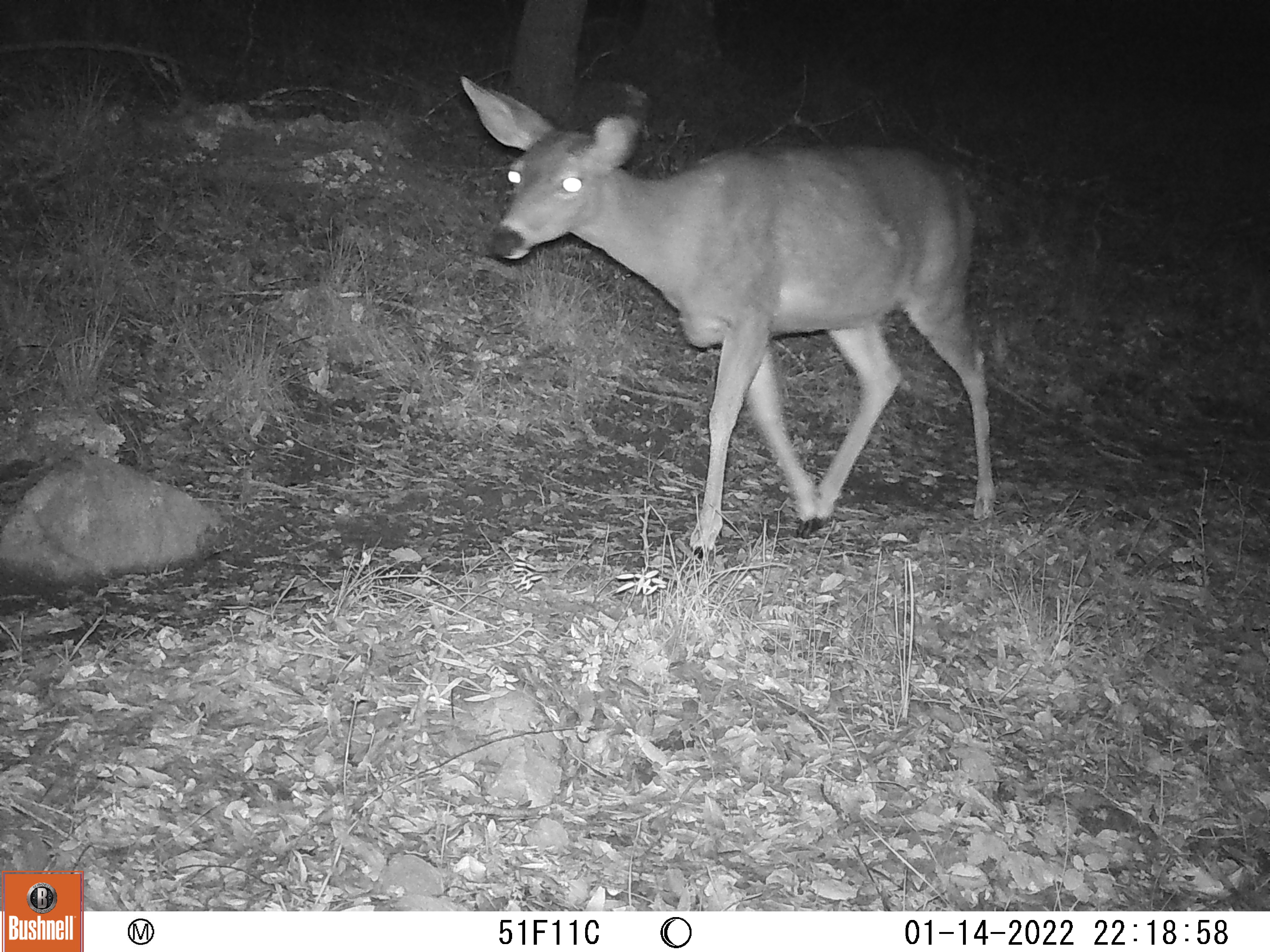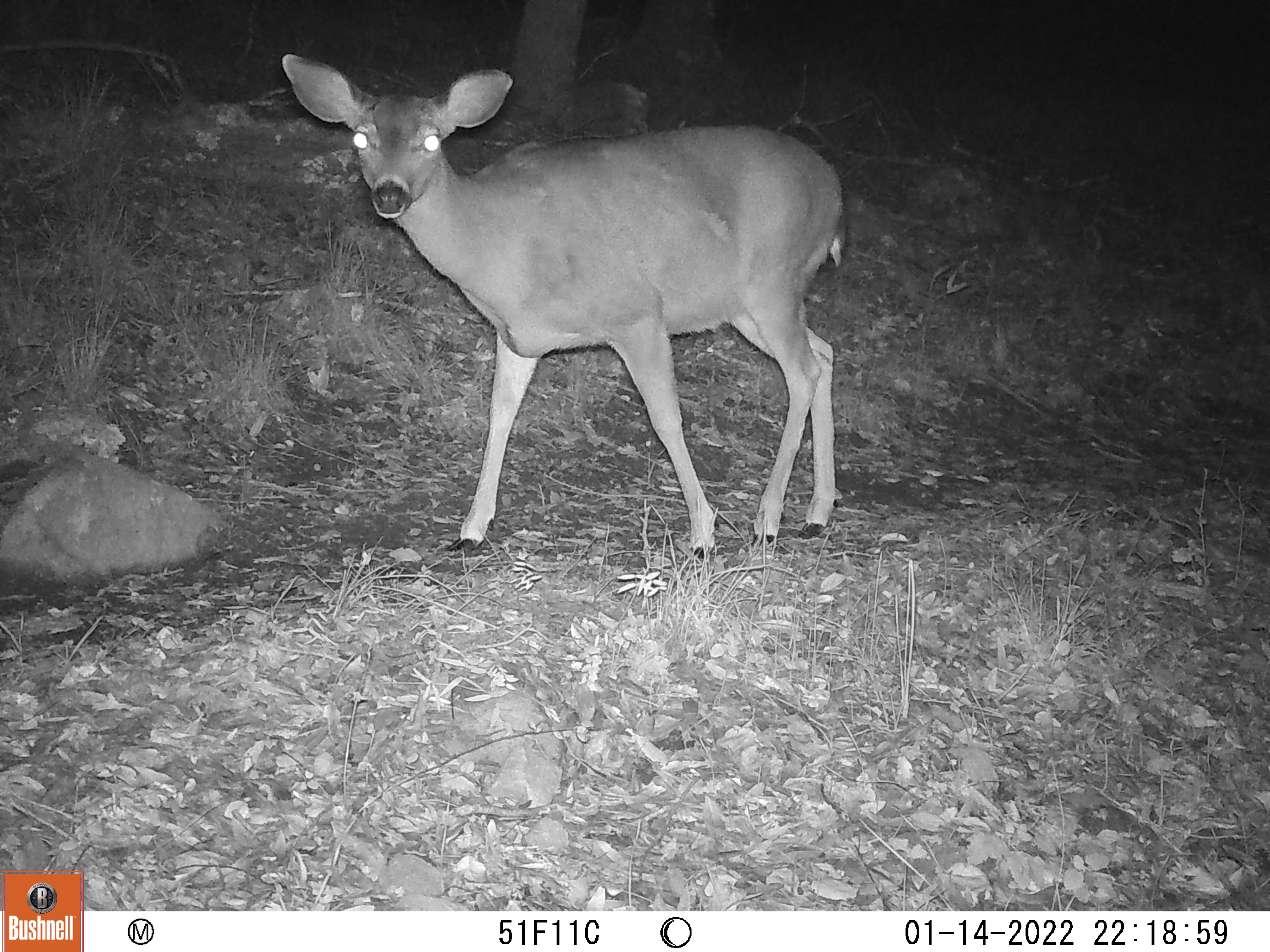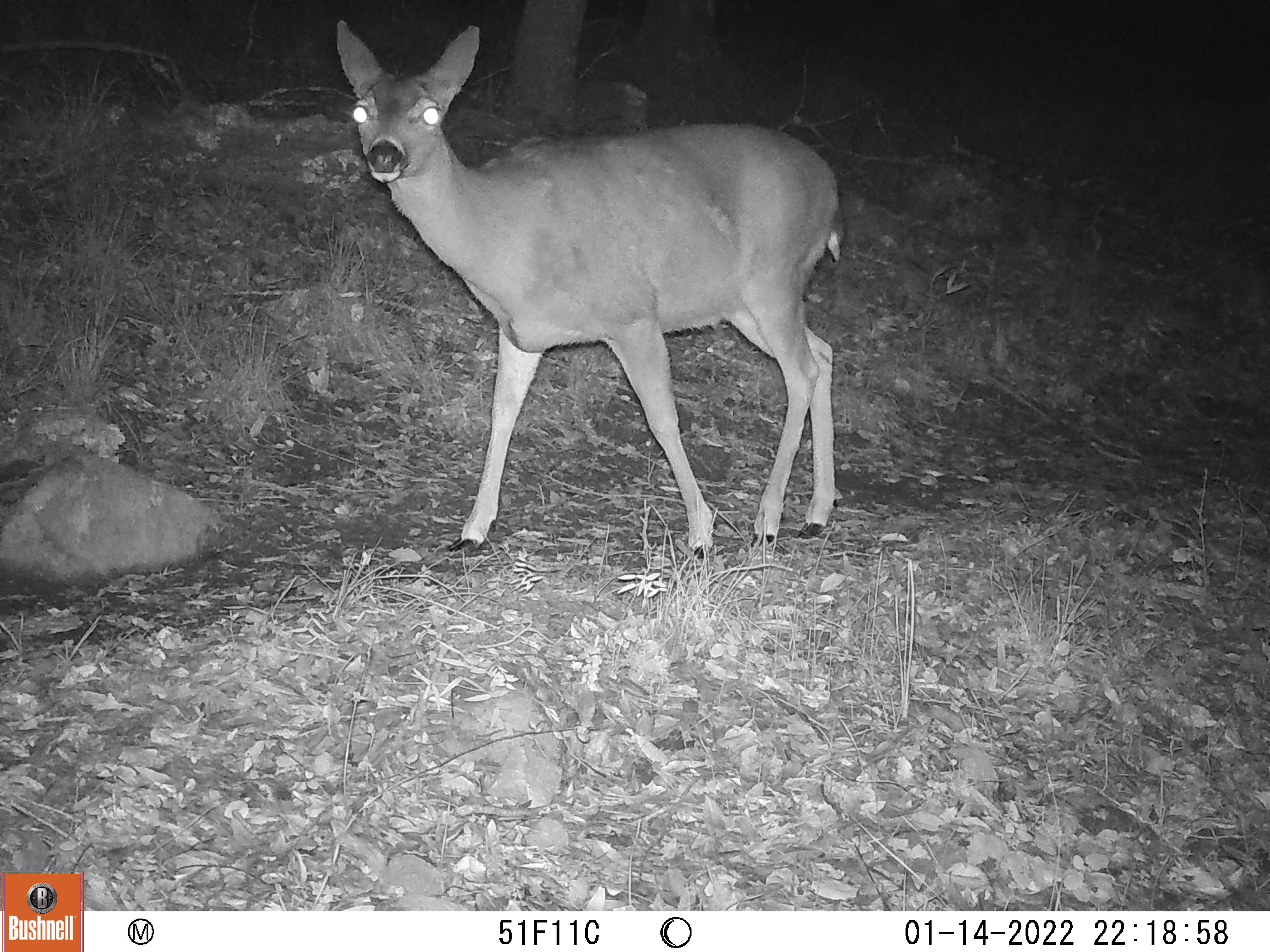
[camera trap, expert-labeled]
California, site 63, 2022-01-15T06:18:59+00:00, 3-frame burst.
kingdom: Animalia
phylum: Chordata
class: Mammalia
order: Artiodactyla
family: Cervidae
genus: Odocoileus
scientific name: Odocoileus hemionus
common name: mule deer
Mule deer (Odocoileus hemionus).